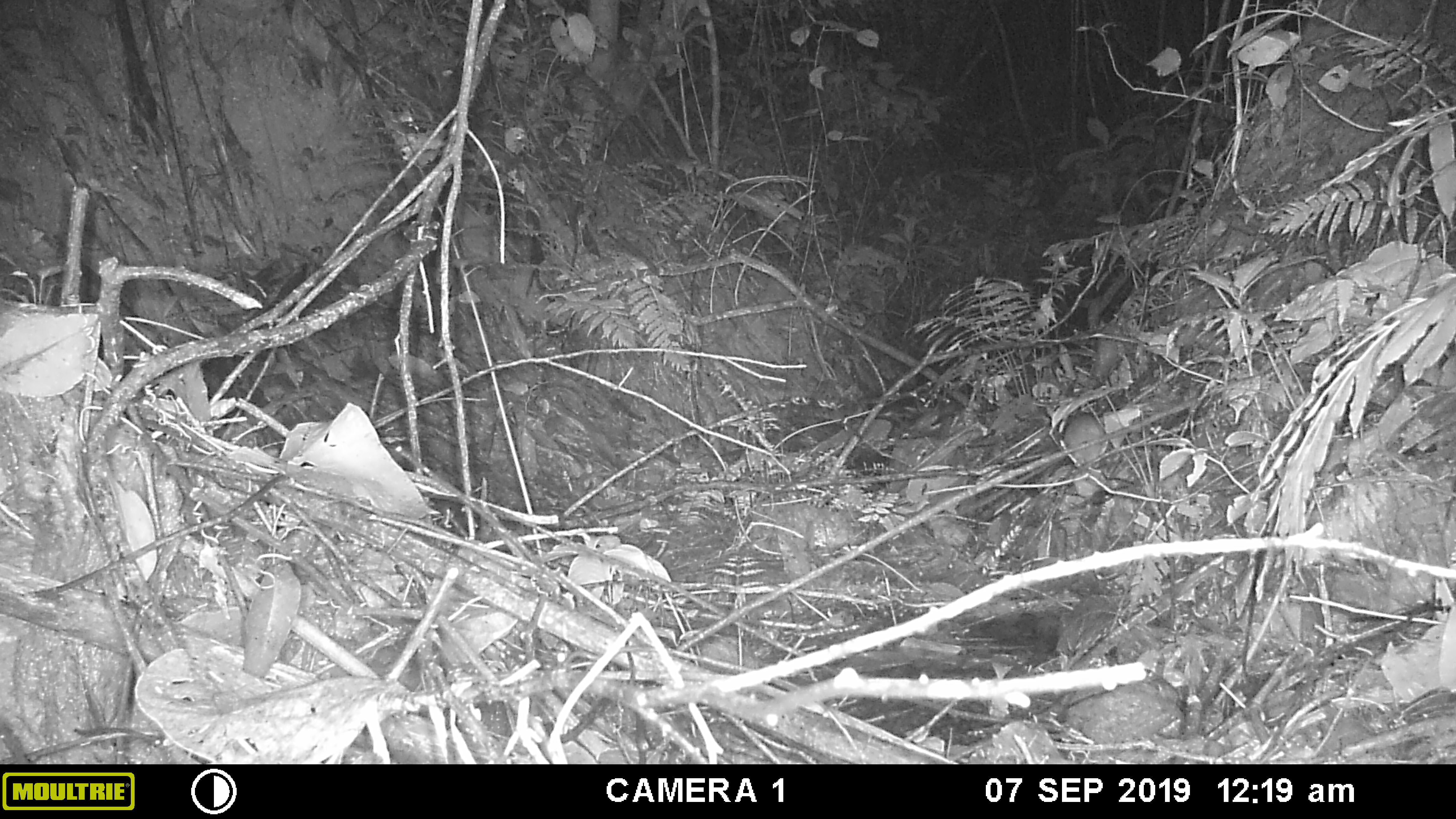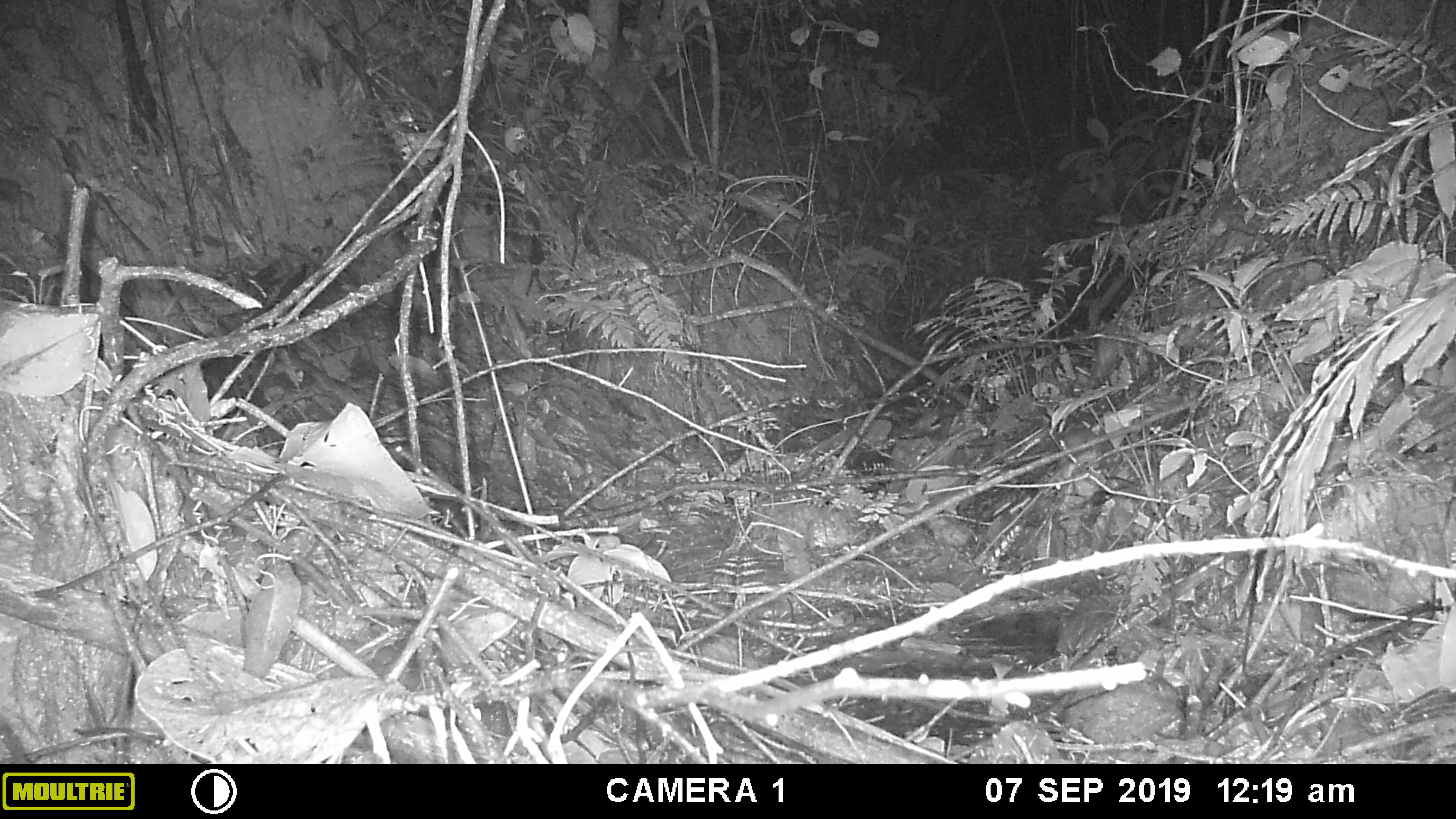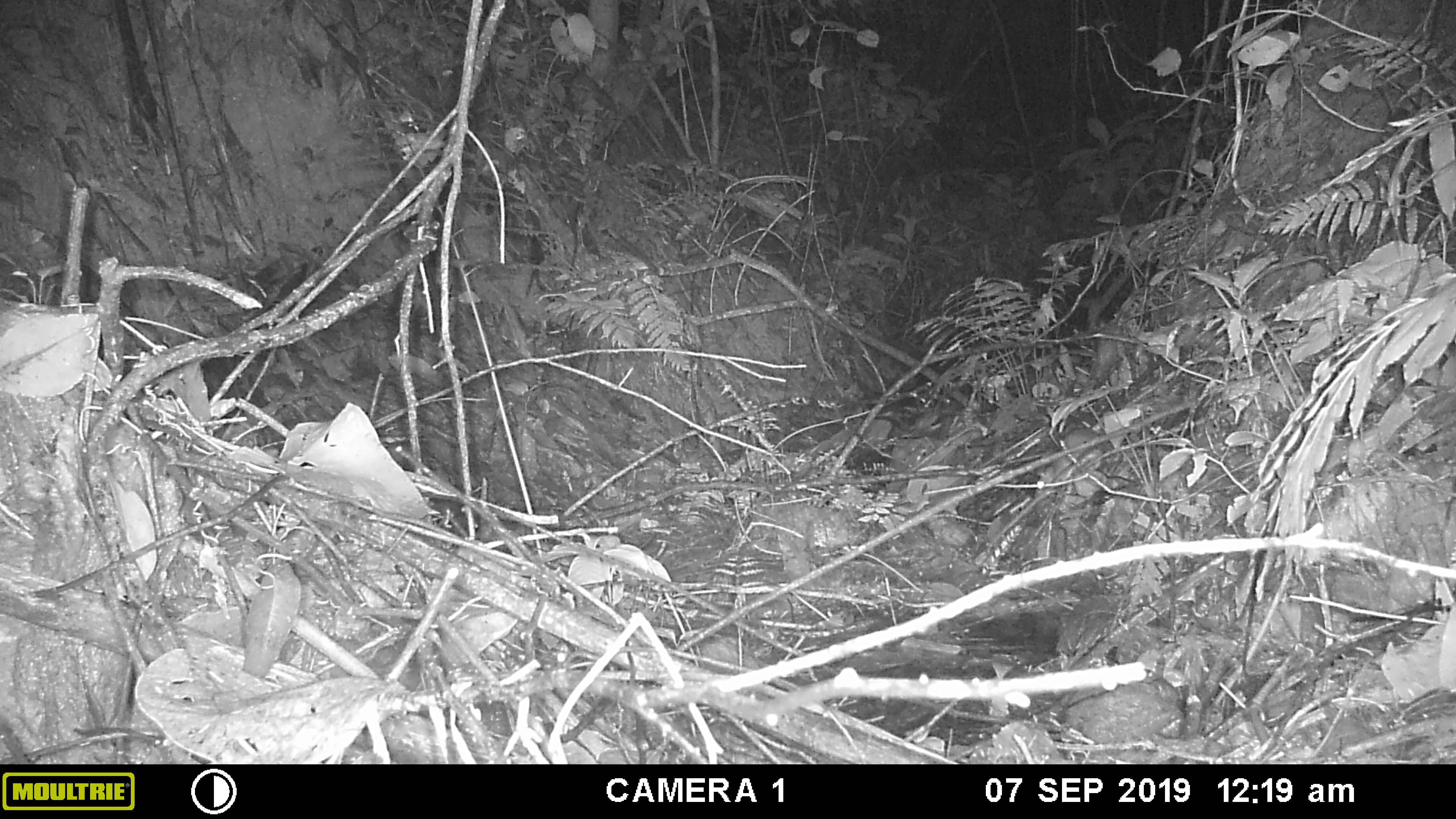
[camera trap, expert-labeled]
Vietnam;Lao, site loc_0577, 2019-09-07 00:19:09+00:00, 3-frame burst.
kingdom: Animalia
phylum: Chordata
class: Mammalia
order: Rodentia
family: Muridae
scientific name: Muridae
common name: old-world mice and rats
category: unidentified murid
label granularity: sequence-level